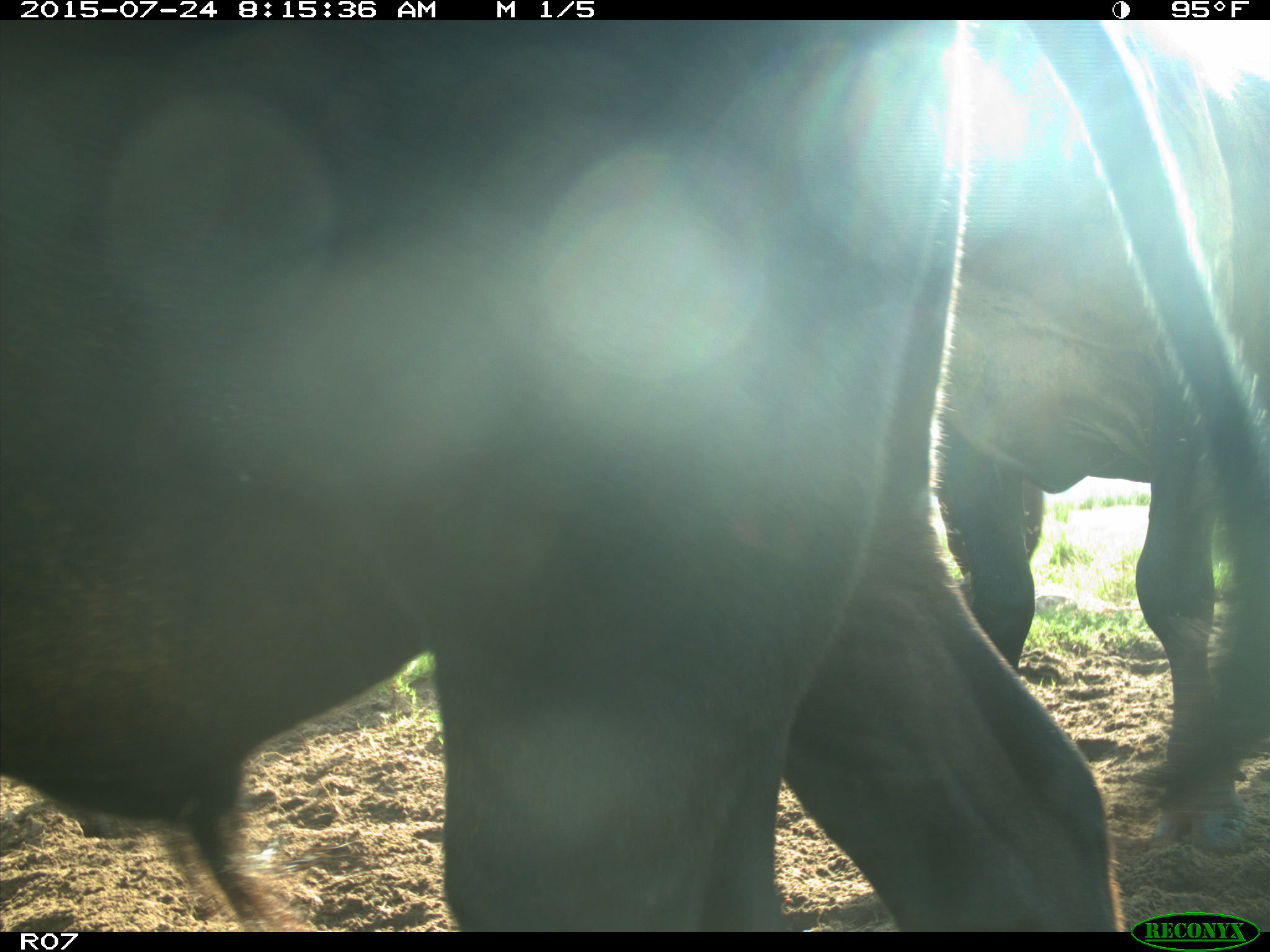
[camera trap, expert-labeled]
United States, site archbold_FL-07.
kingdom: Animalia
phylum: Chordata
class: Mammalia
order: Artiodactyla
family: Bovidae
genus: Bos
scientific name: Bos taurus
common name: domestic cow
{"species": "Bos taurus (domestic cow)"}